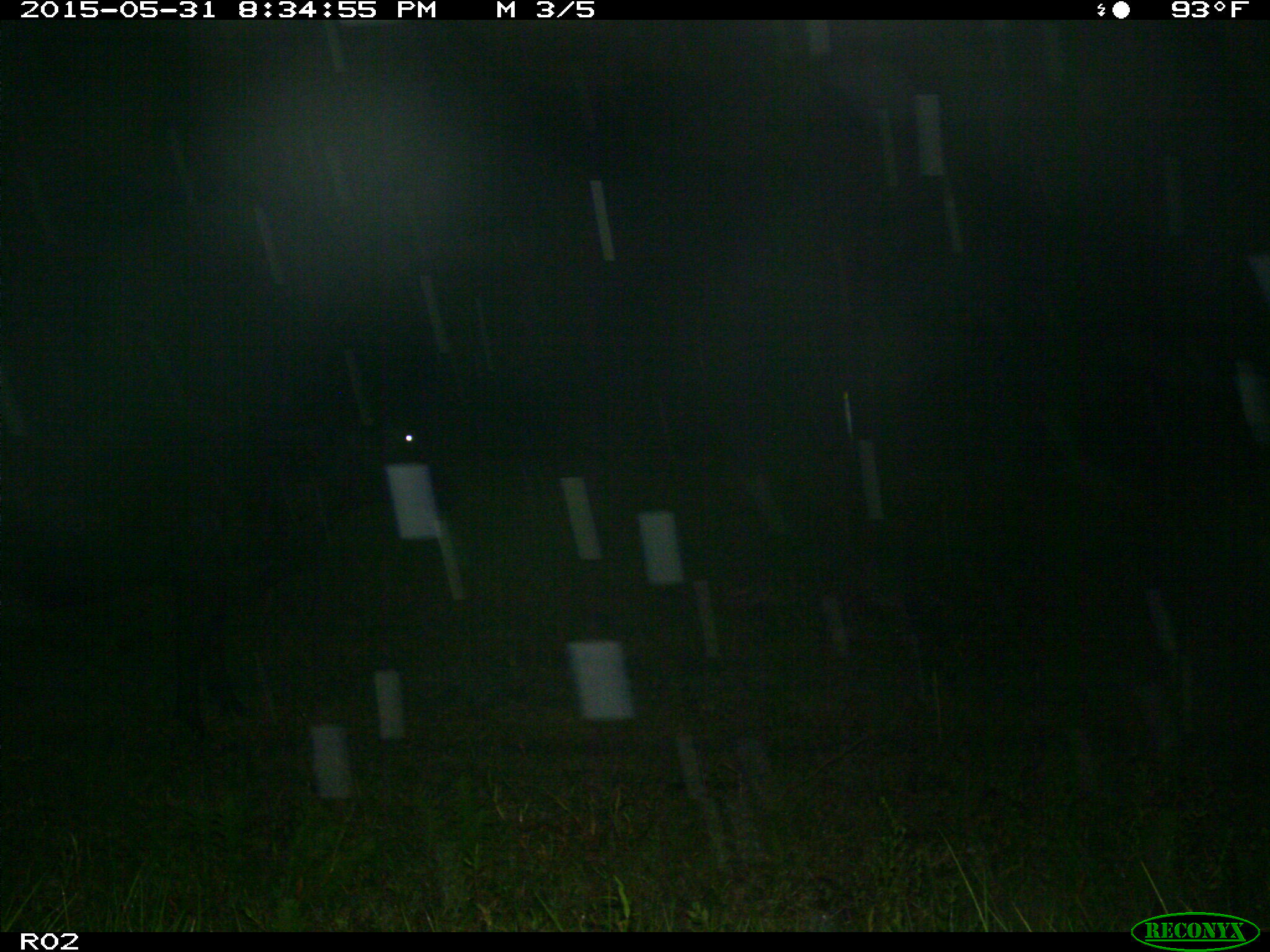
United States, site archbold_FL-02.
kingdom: Animalia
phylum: Chordata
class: Mammalia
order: Artiodactyla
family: Bovidae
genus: Bos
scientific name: Bos taurus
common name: domestic cow